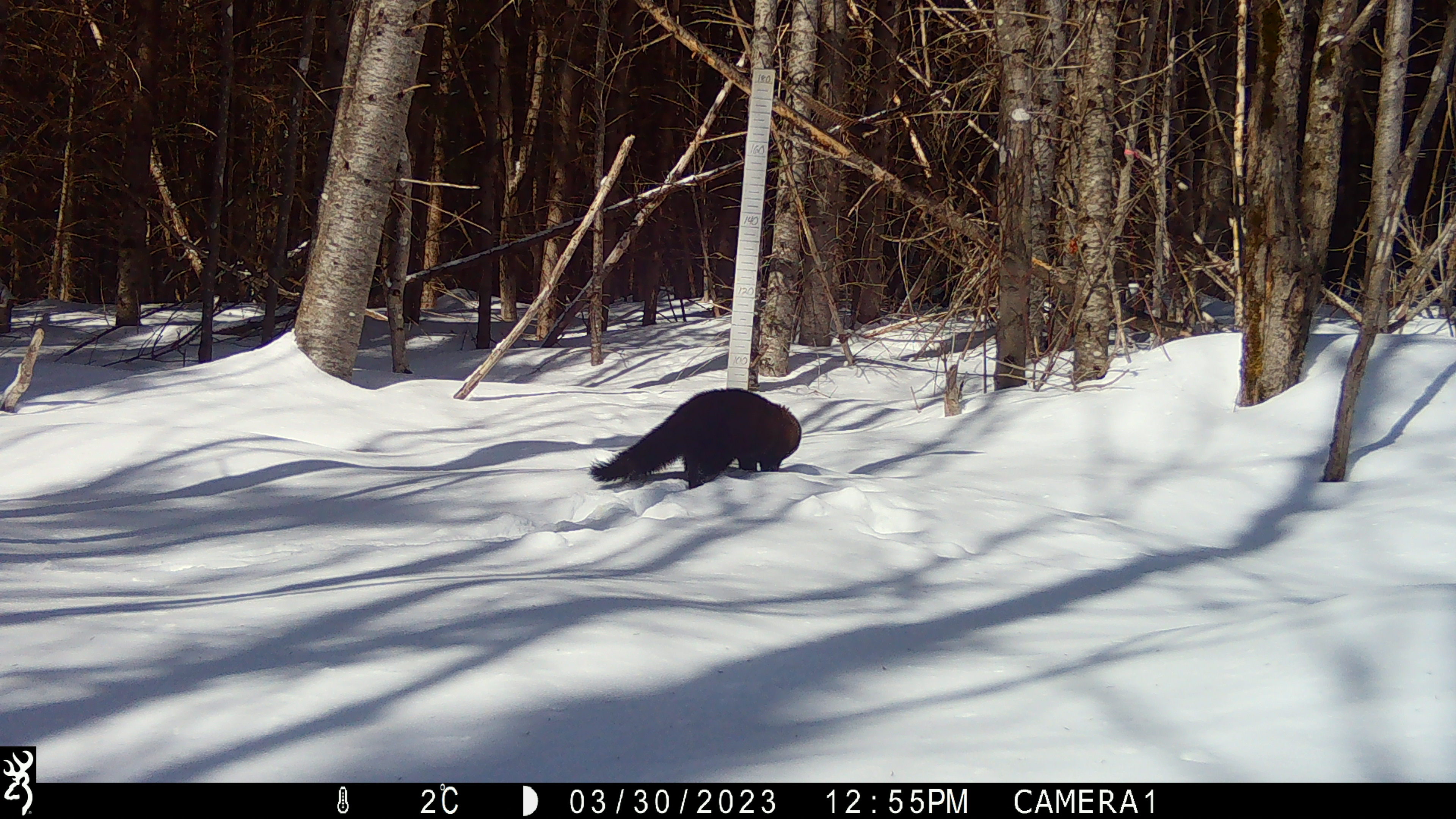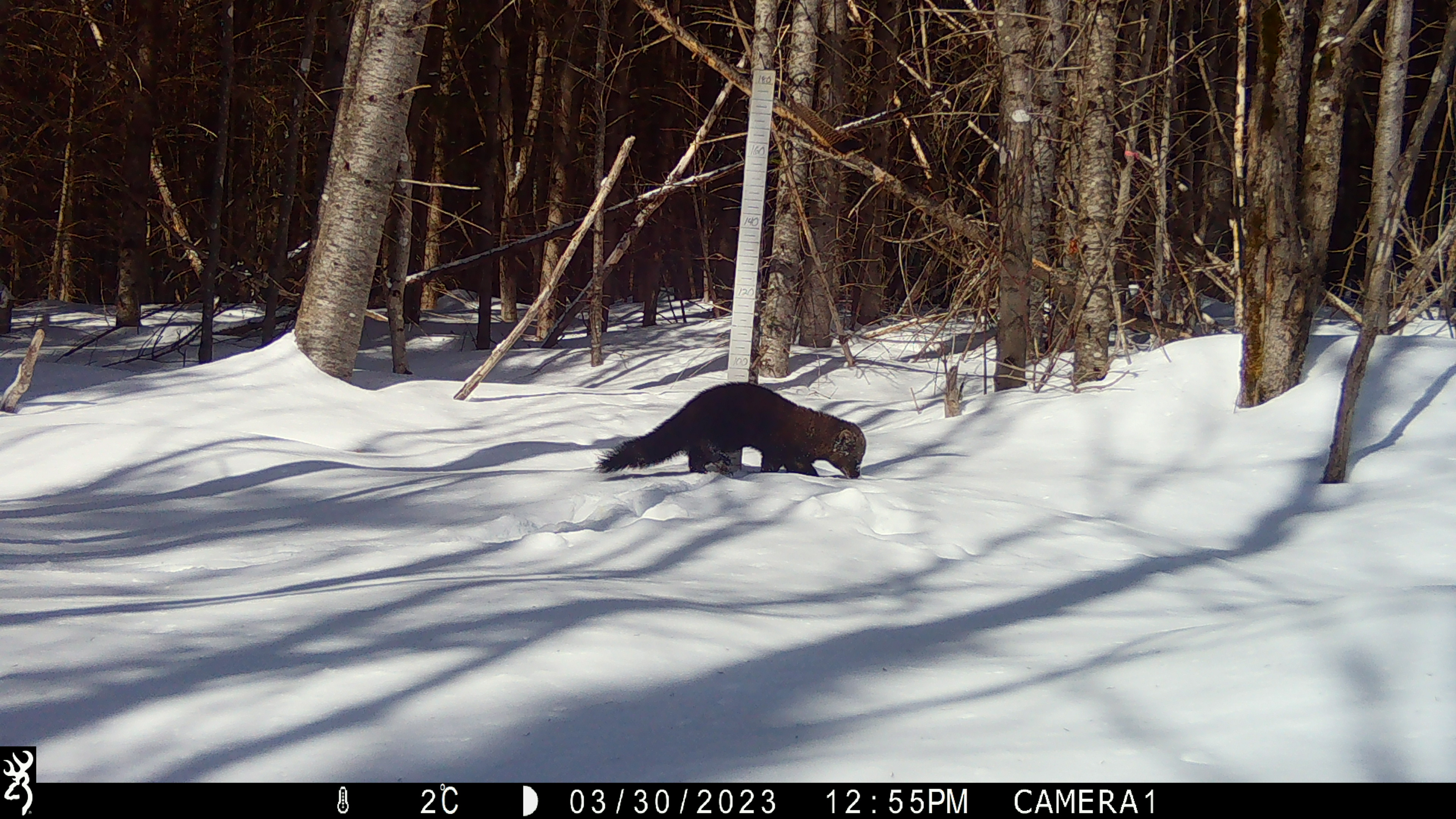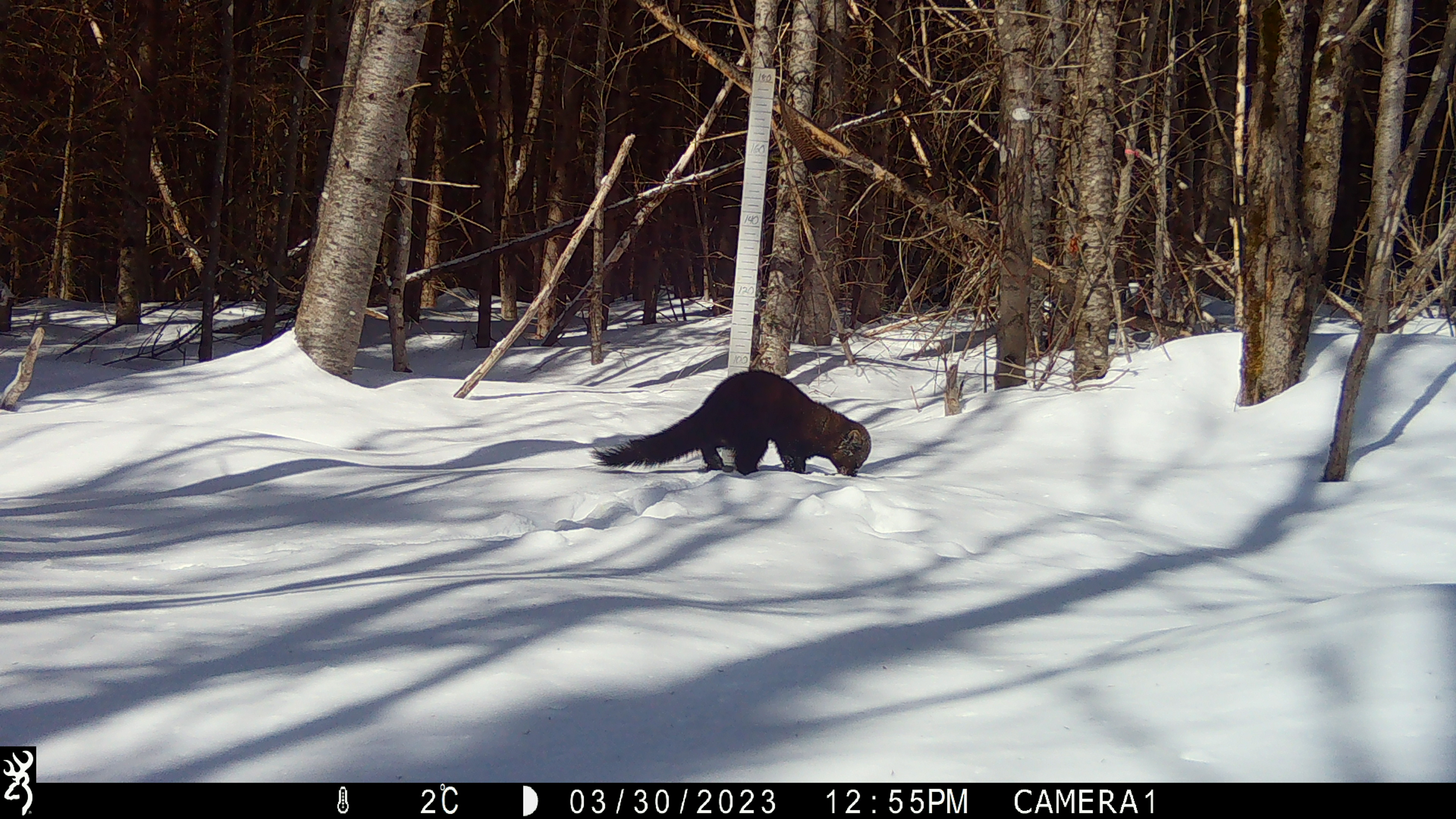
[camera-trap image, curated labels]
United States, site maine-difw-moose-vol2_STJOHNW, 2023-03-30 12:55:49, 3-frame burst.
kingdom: Animalia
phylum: Chordata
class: Mammalia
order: Carnivora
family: Mustelidae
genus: Pekania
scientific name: Pekania pennanti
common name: fisher